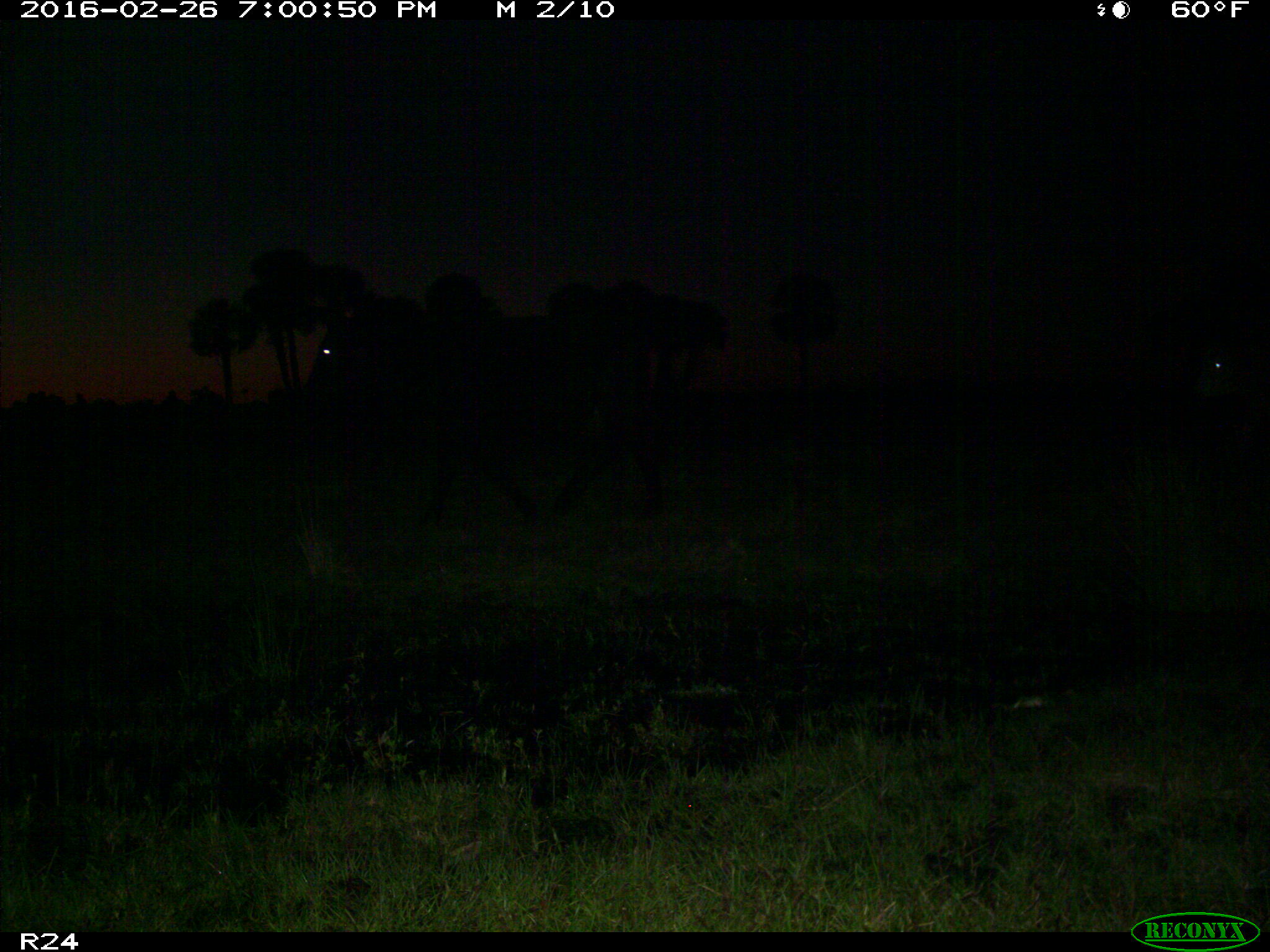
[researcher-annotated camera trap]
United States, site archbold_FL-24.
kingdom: Animalia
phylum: Chordata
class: Mammalia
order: Artiodactyla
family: Bovidae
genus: Bos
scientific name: Bos taurus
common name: domestic cow